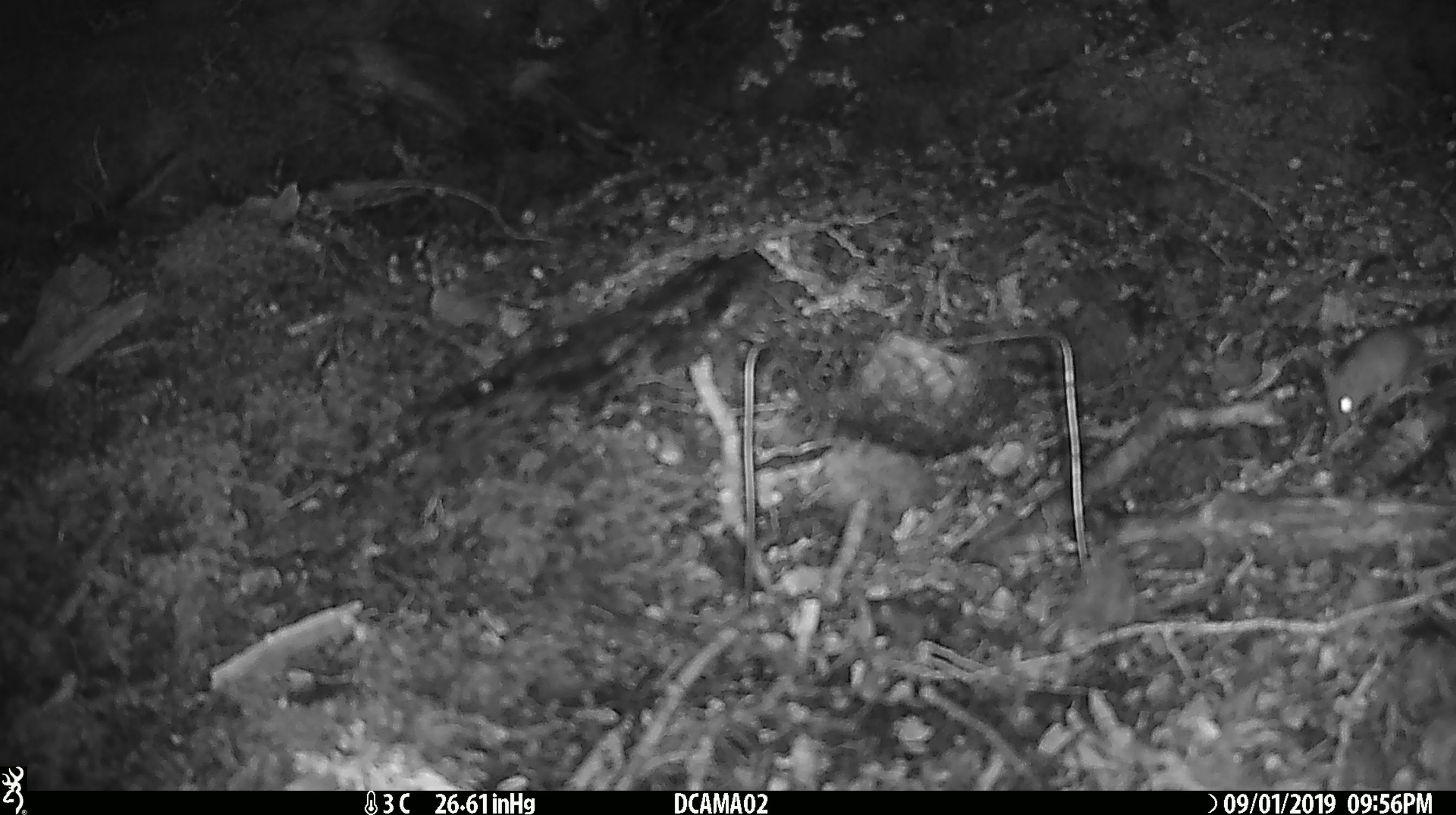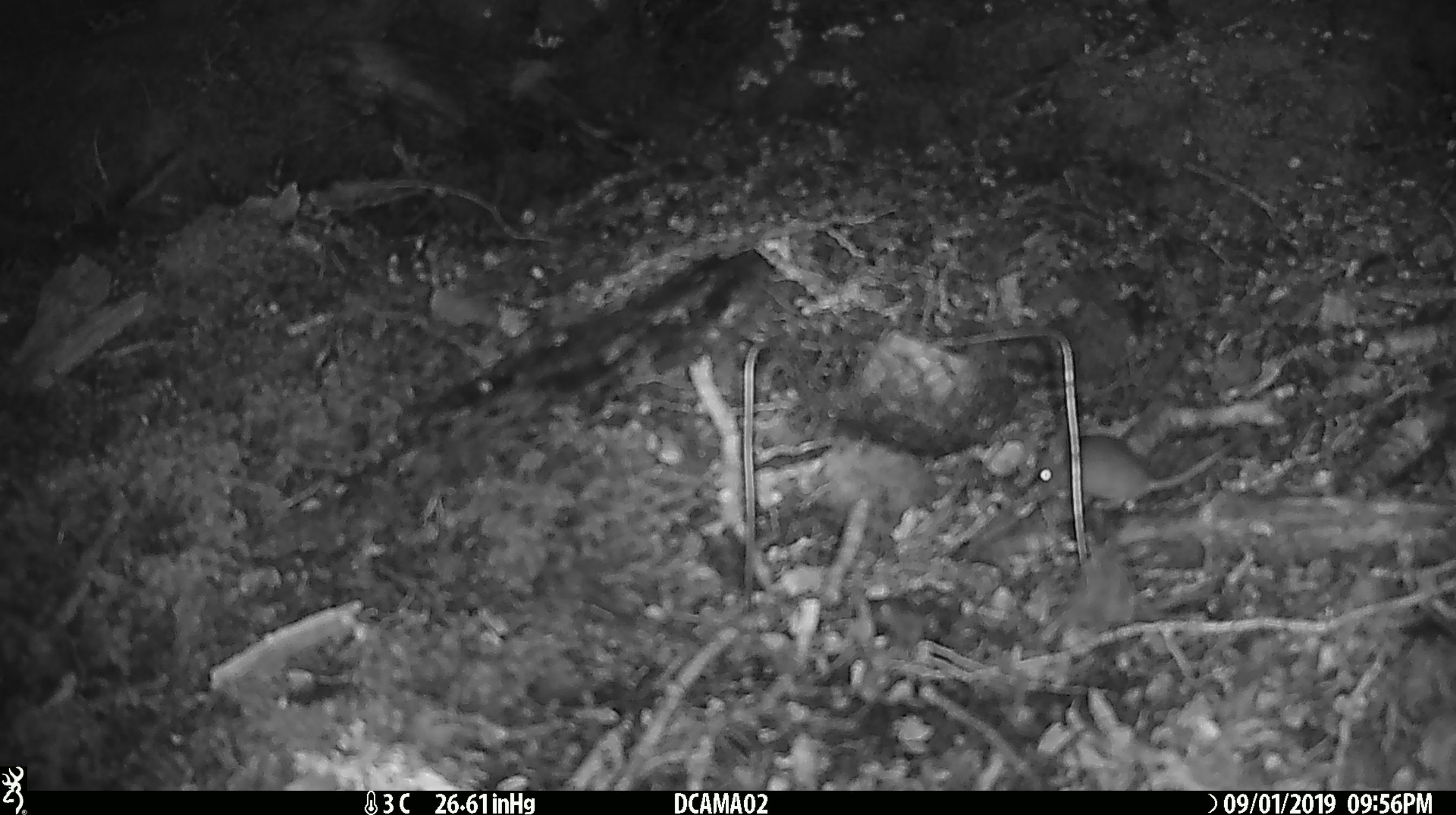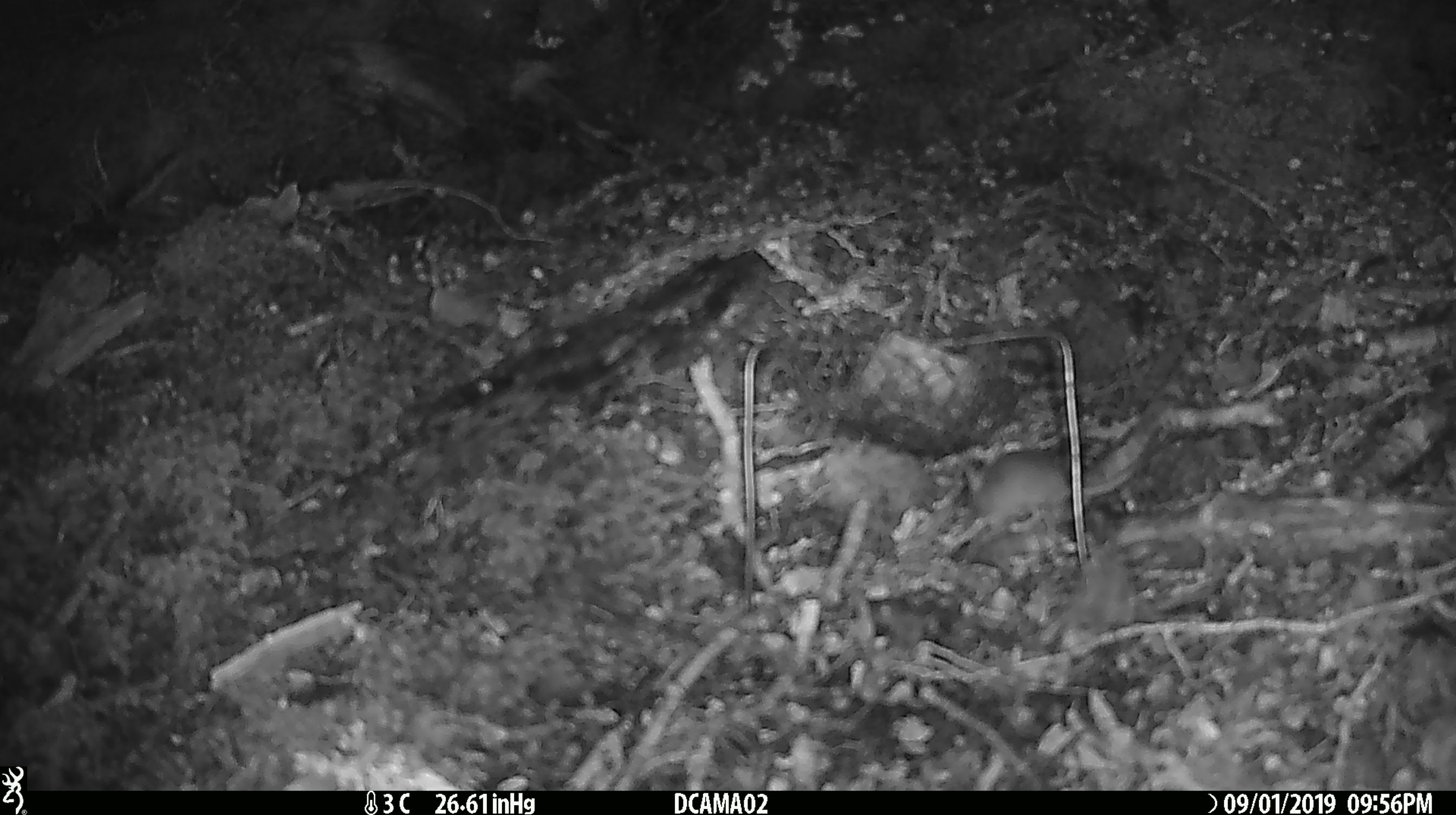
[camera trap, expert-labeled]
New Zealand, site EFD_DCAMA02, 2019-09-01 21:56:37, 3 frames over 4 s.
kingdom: Animalia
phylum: Chordata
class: Mammalia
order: Rodentia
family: Muridae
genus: Mus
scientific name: Mus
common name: mouse